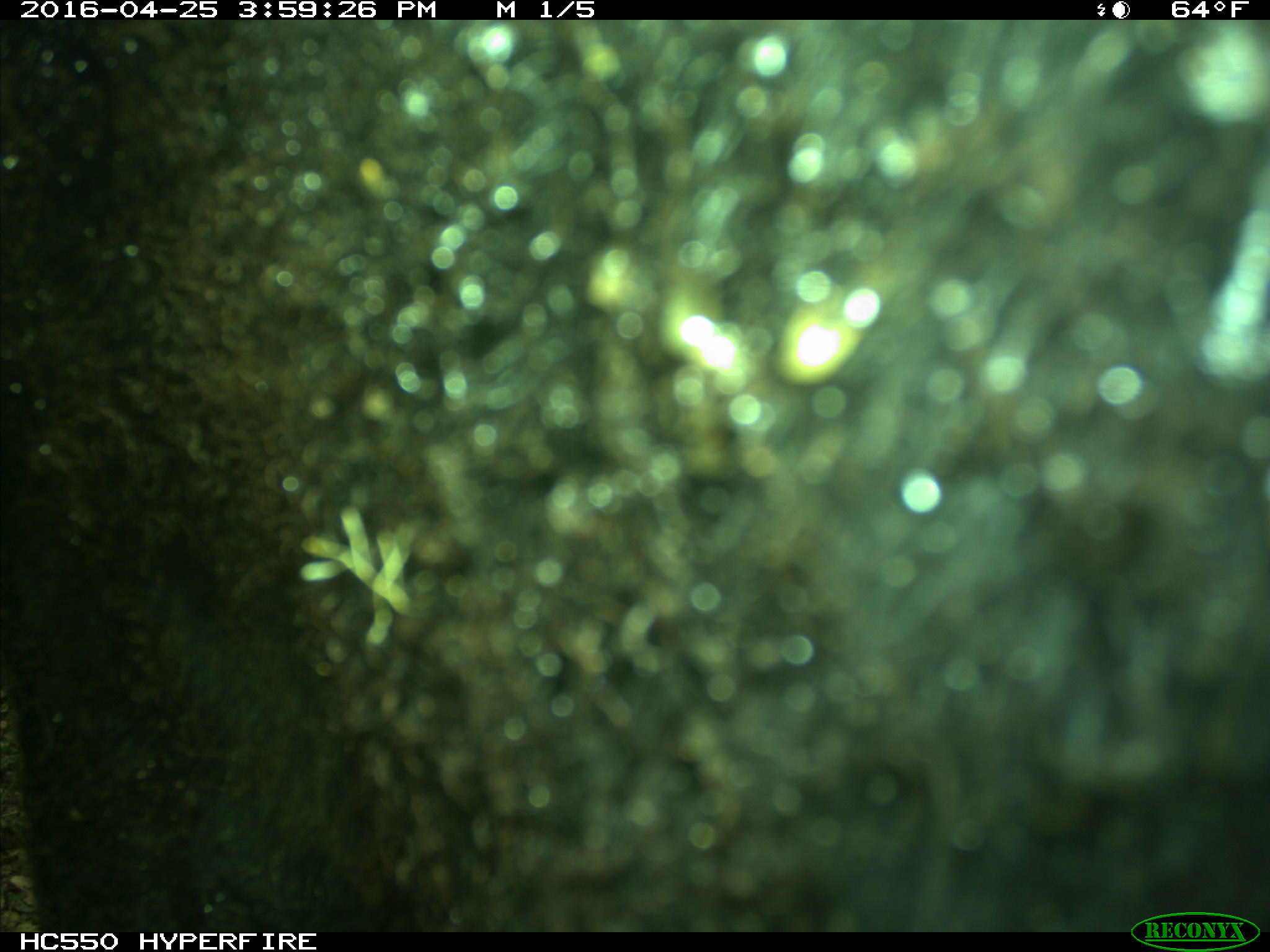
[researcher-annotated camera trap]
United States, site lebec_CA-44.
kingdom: Animalia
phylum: Chordata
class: Mammalia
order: Artiodactyla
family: Bovidae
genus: Bos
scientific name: Bos taurus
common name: domestic cow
Bos taurus (domestic cow).